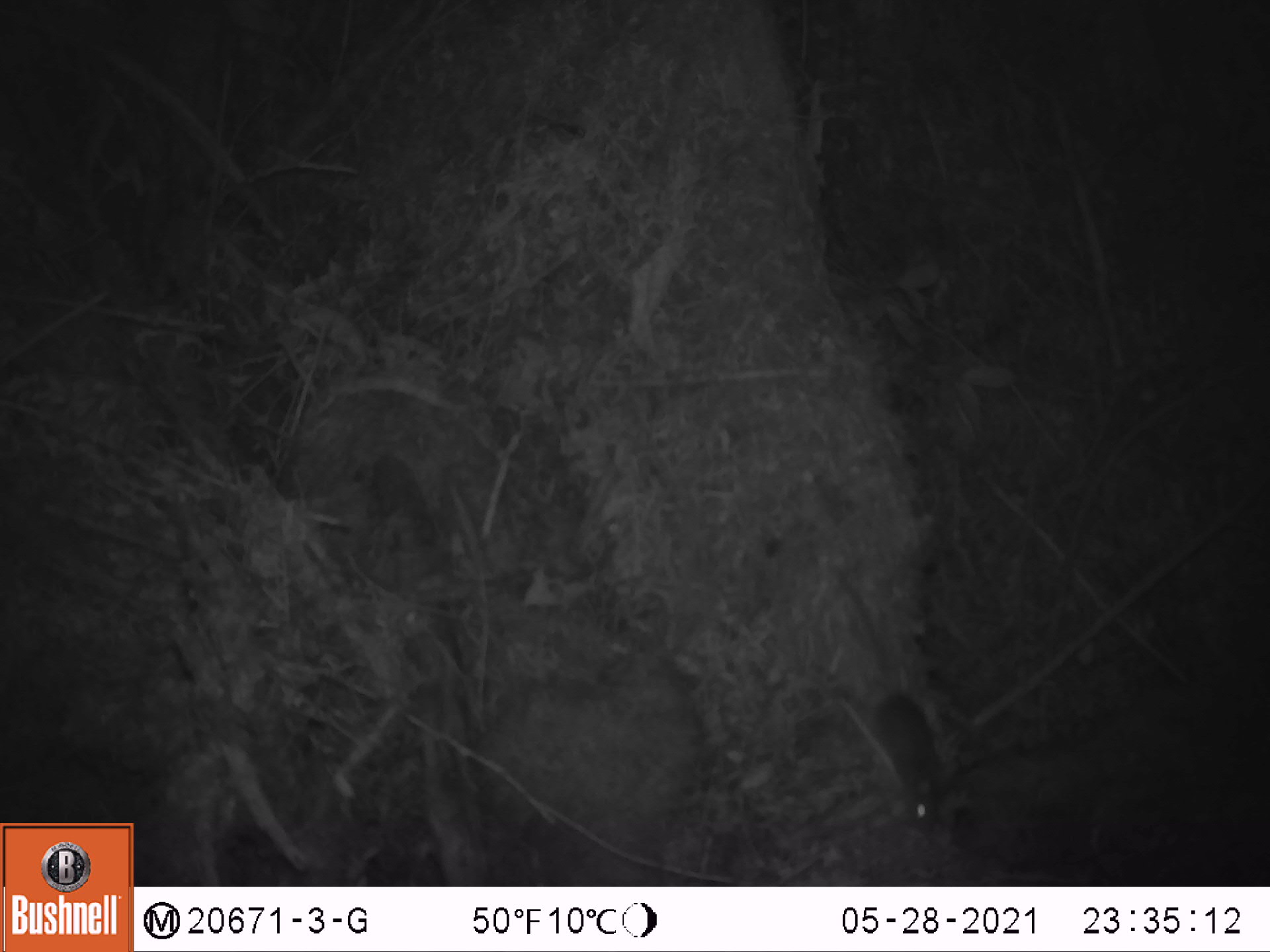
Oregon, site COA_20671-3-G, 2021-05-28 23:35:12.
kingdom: Animalia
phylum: Chordata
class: Mammalia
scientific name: Mammalia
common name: small mammal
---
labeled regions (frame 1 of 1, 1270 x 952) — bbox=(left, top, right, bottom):
small mammal: bbox=(775, 539, 969, 866)